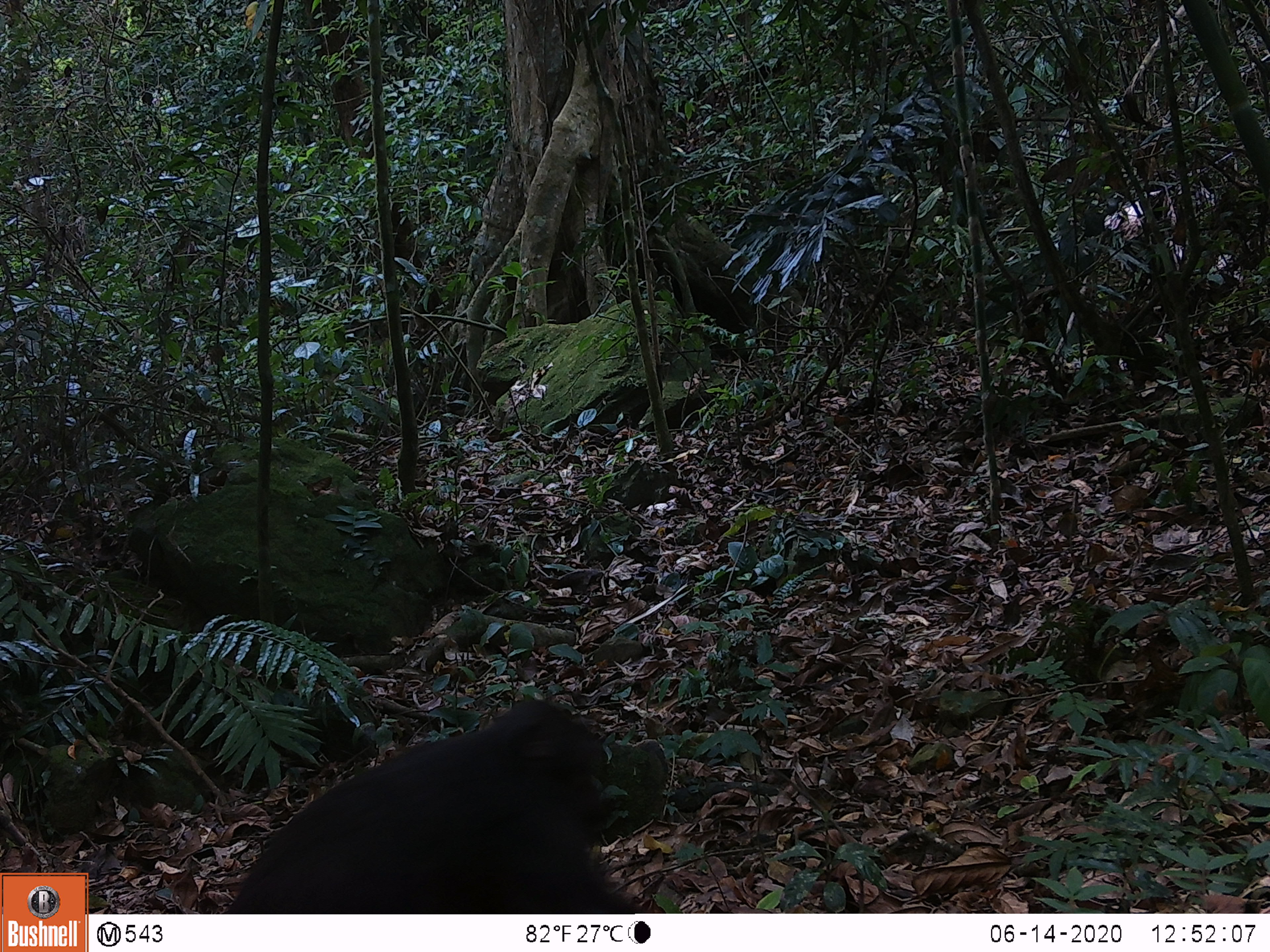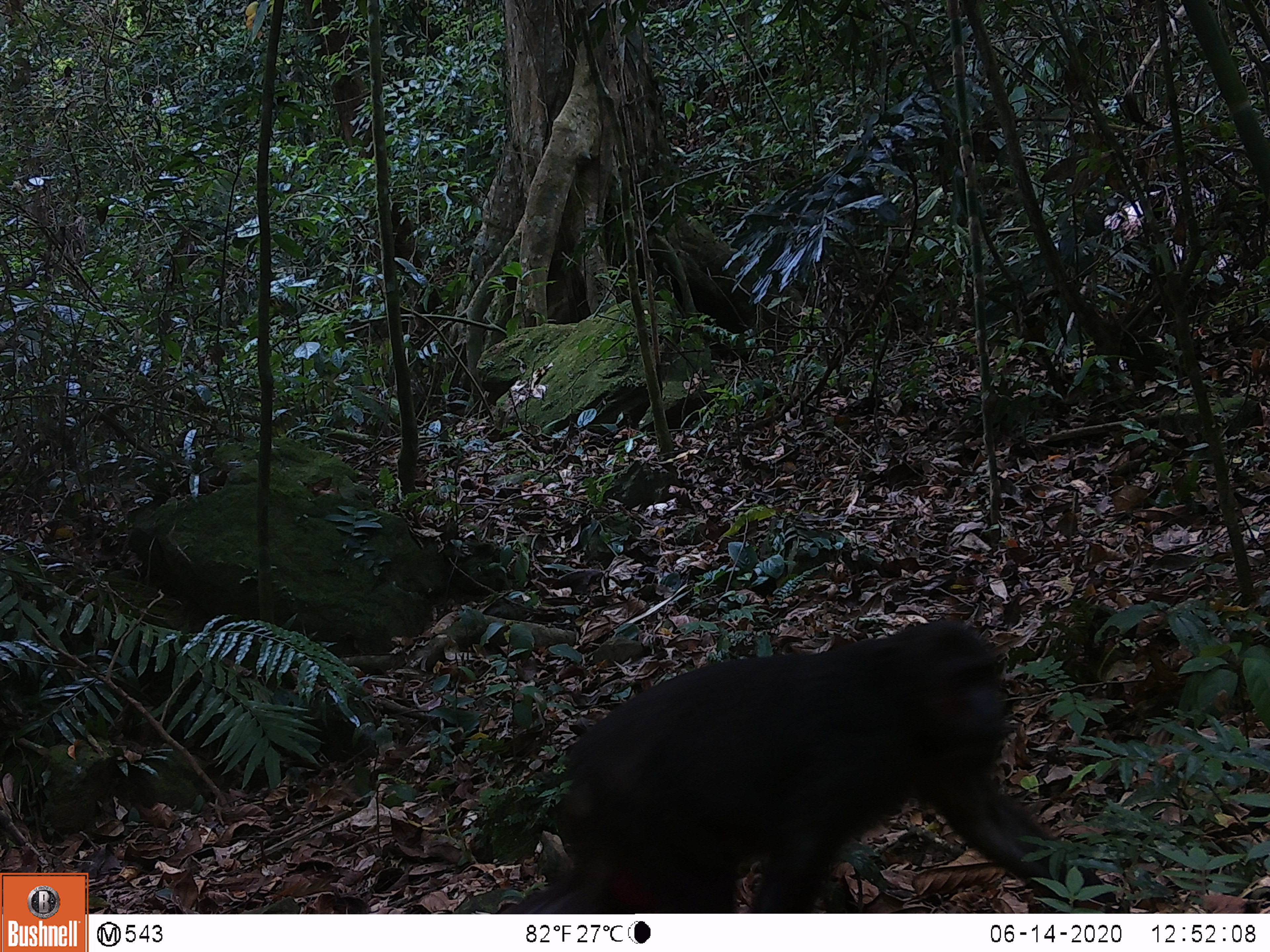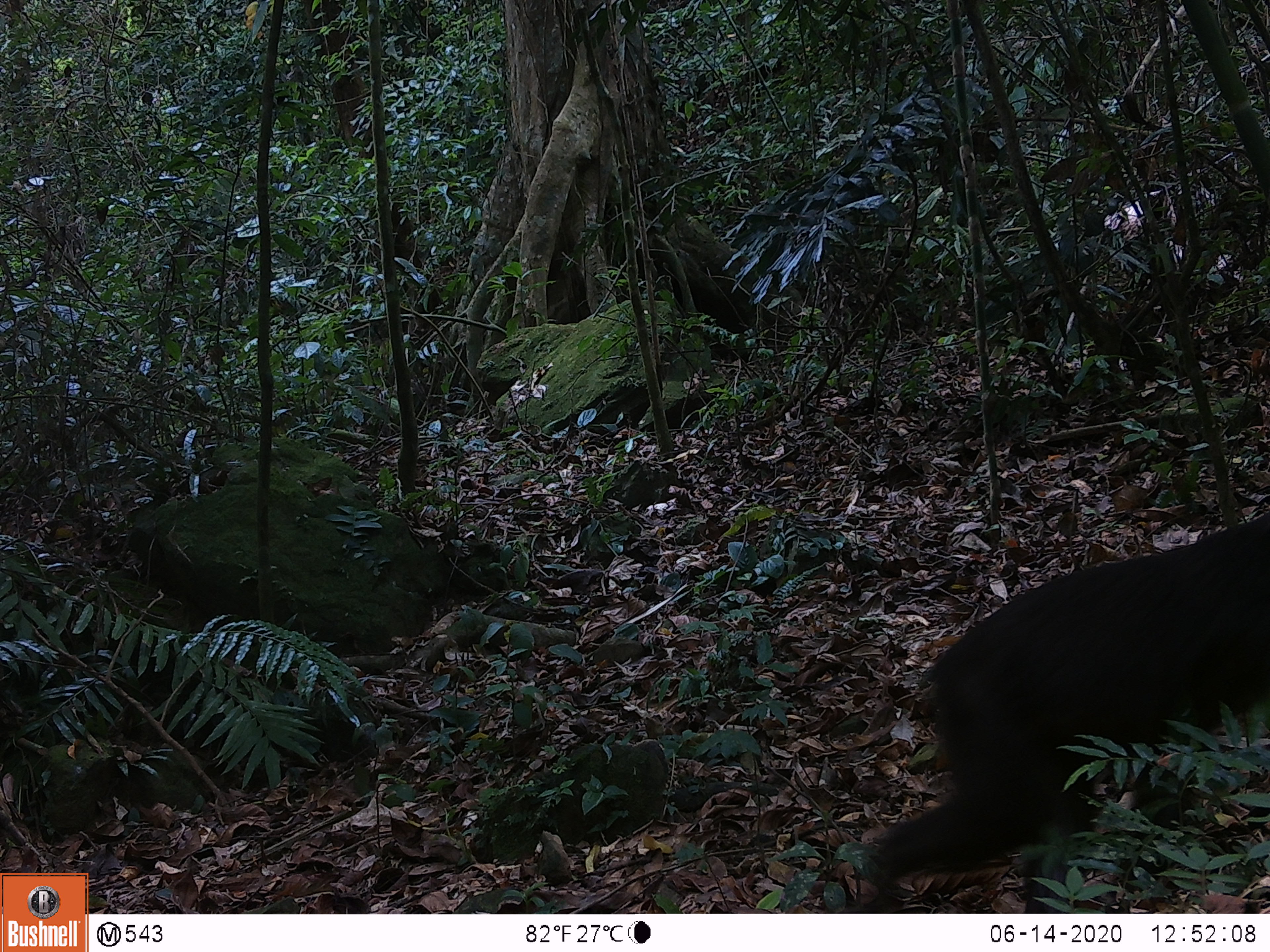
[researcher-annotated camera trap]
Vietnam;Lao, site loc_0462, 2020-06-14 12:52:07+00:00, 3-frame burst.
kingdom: Animalia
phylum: Chordata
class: Mammalia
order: Primates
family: Cercopithecidae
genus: Macaca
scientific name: Macaca arctoides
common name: stump-tailed macaque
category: stump tailed macaque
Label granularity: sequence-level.